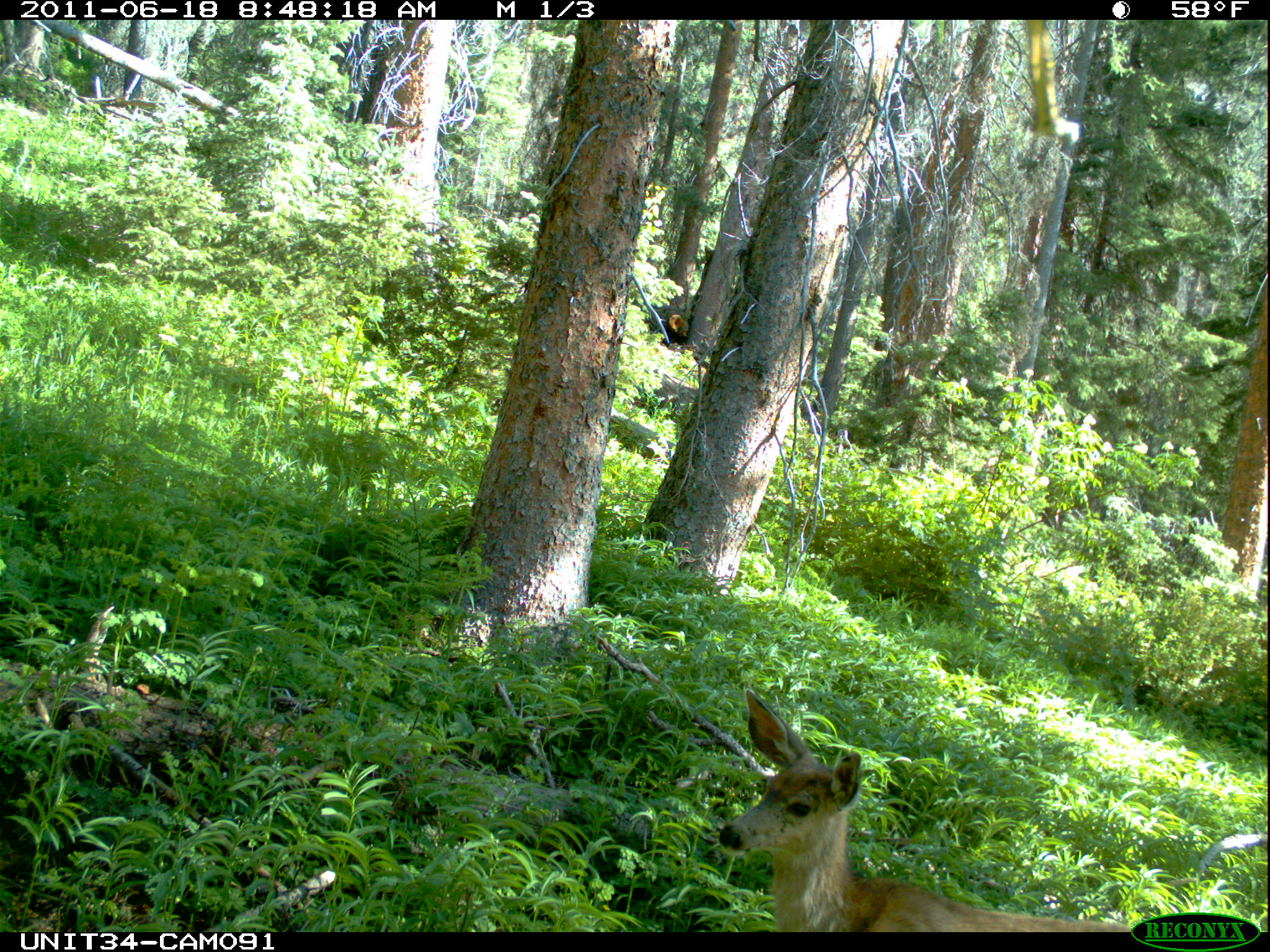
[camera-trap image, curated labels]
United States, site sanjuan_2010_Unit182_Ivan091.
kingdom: Animalia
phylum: Chordata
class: Mammalia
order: Artiodactyla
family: Cervidae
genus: Odocoileus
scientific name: Odocoileus hemionus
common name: mule deer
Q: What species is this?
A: Odocoileus hemionus (mule deer).